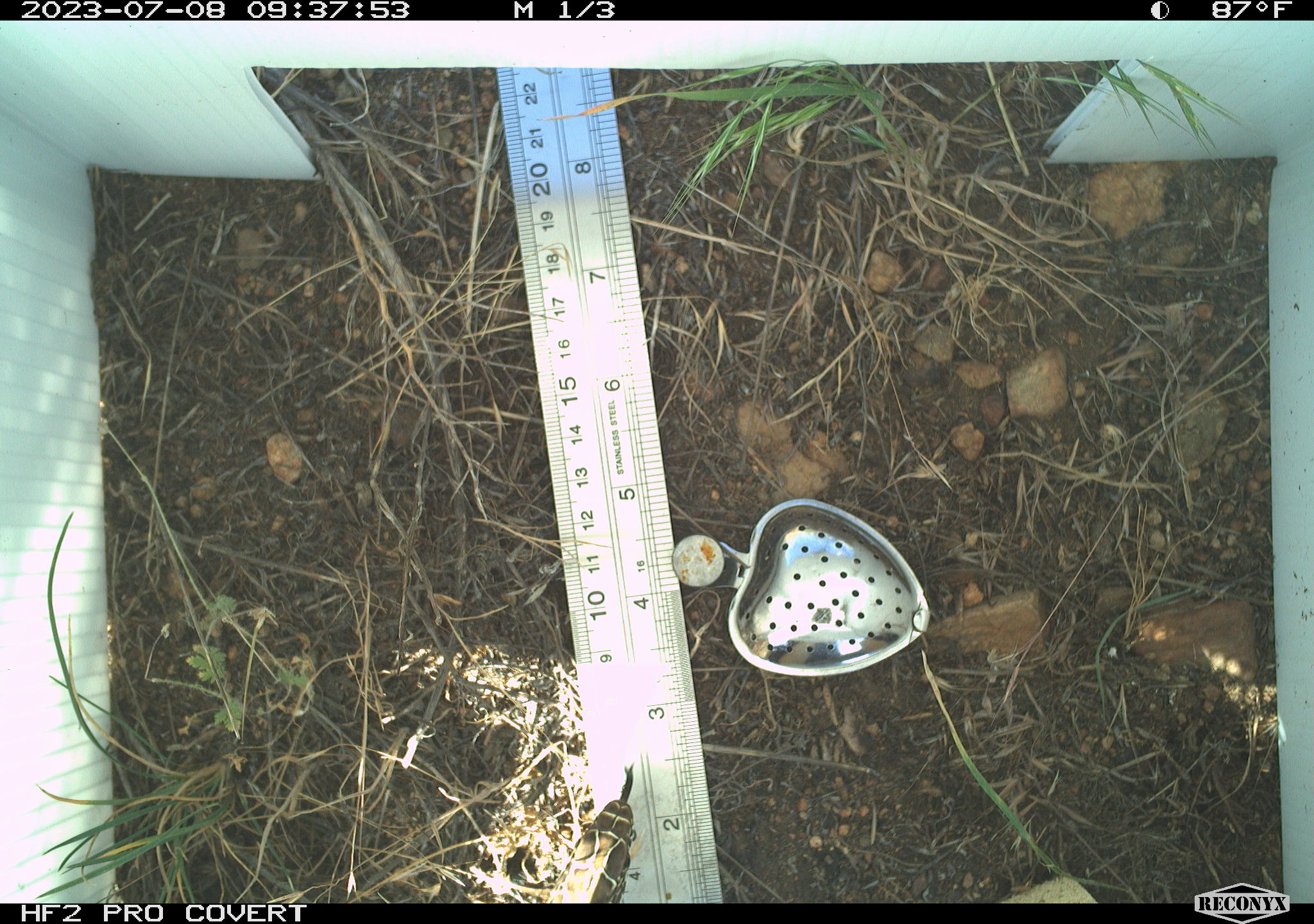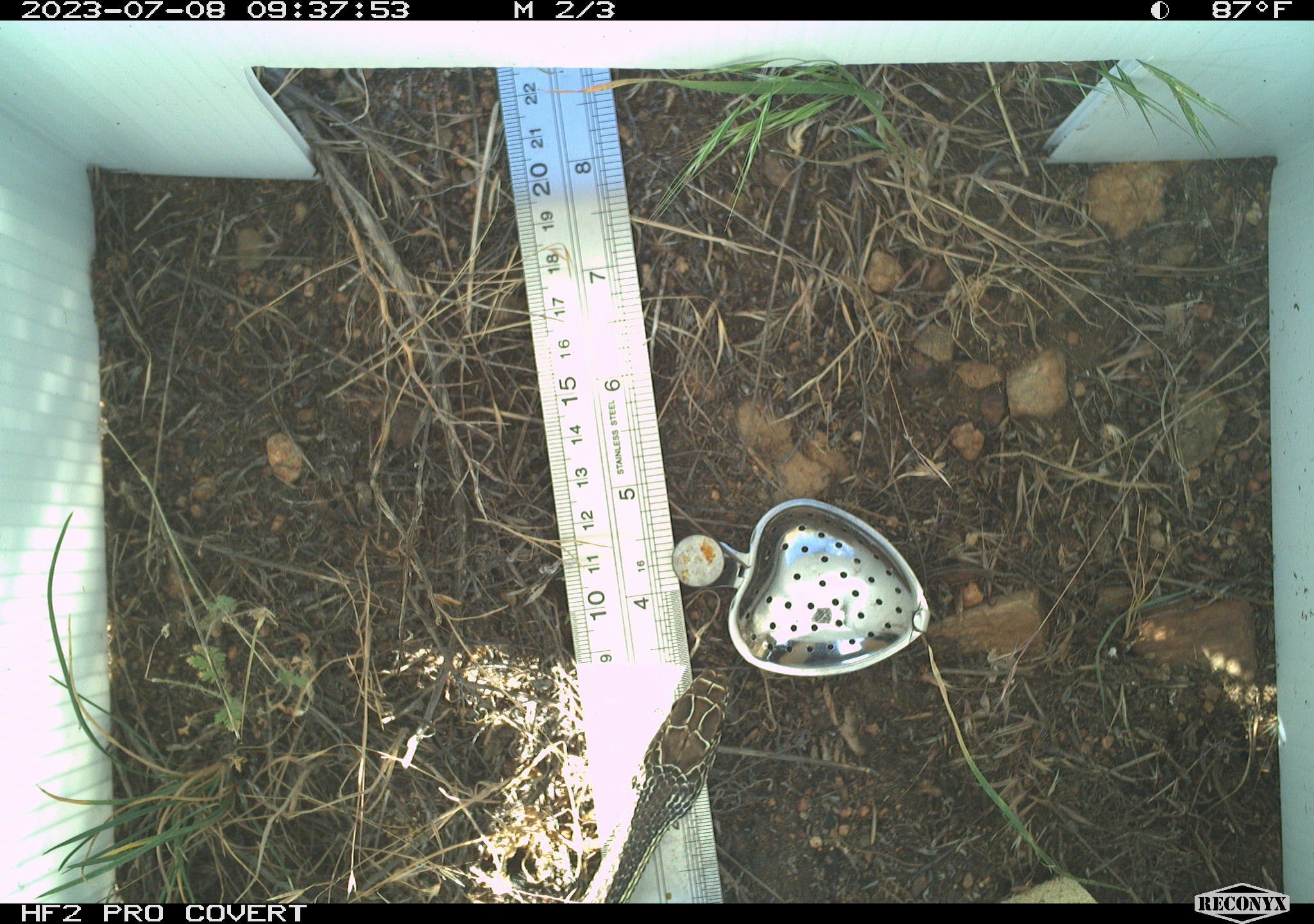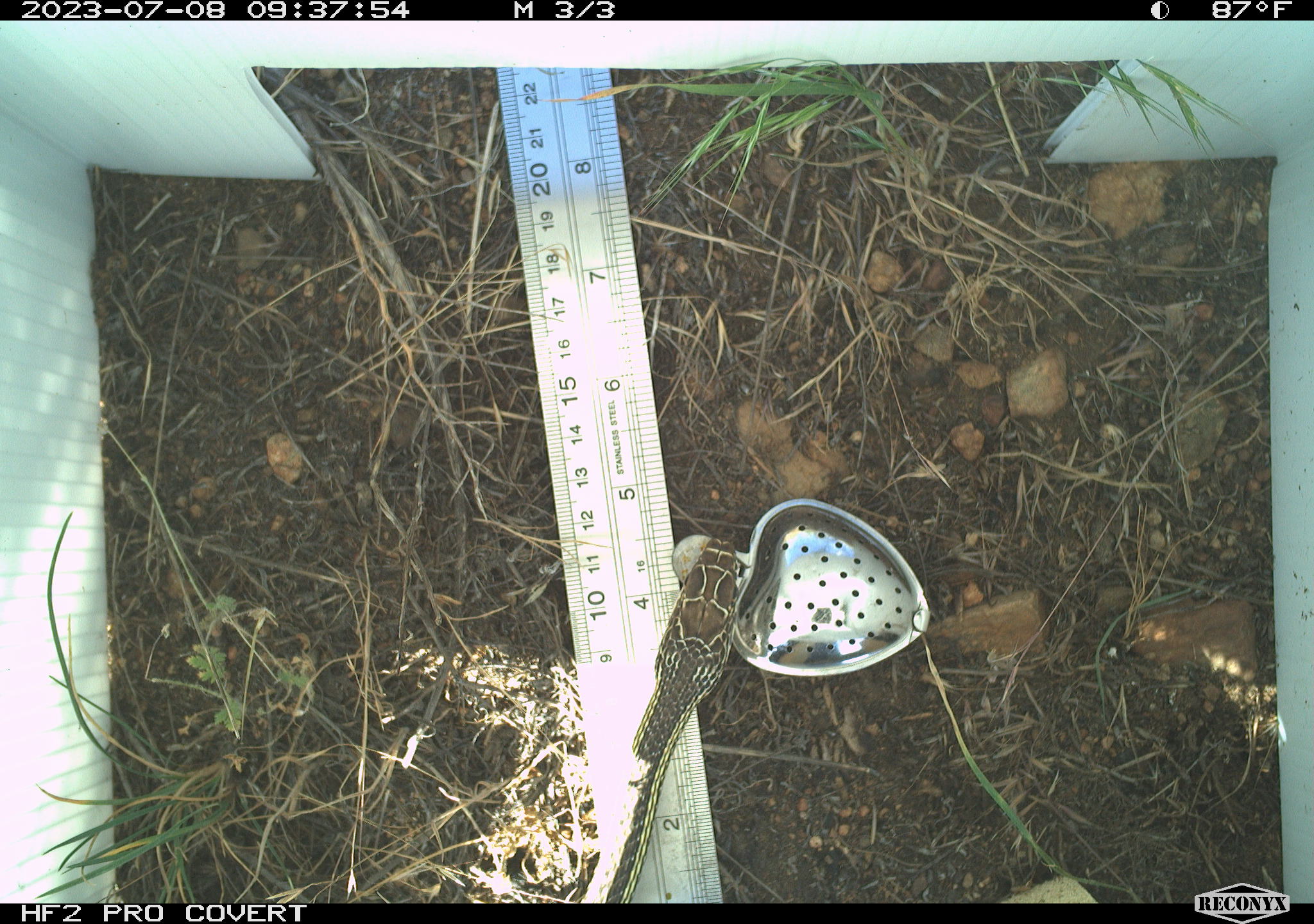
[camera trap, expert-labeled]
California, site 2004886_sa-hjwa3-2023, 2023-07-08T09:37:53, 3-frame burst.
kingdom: Animalia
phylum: Chordata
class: Reptilia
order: Squamata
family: Colubridae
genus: Coluber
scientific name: Coluber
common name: north american racers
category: coluber species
Coluber species (north american racers) (Coluber).